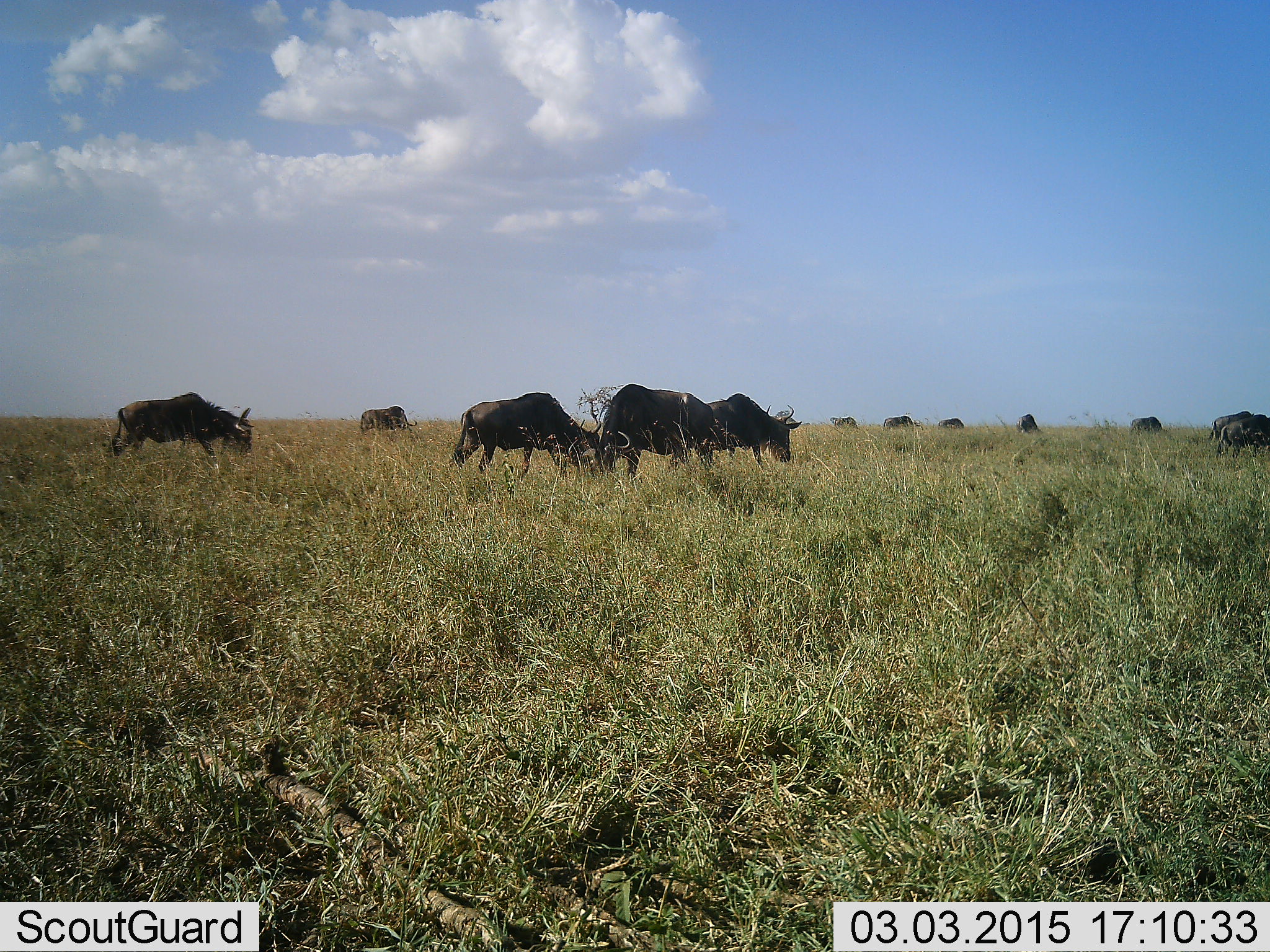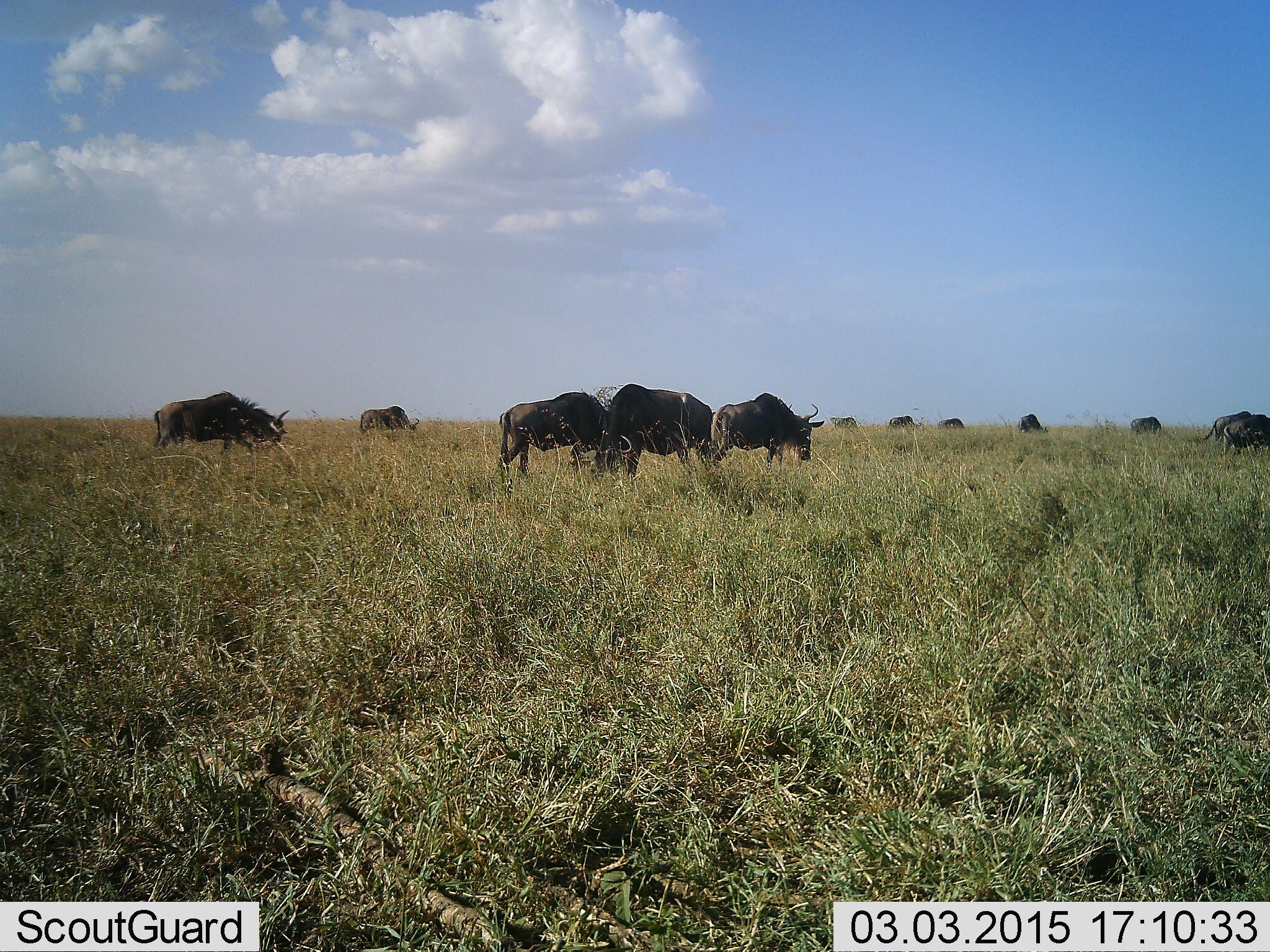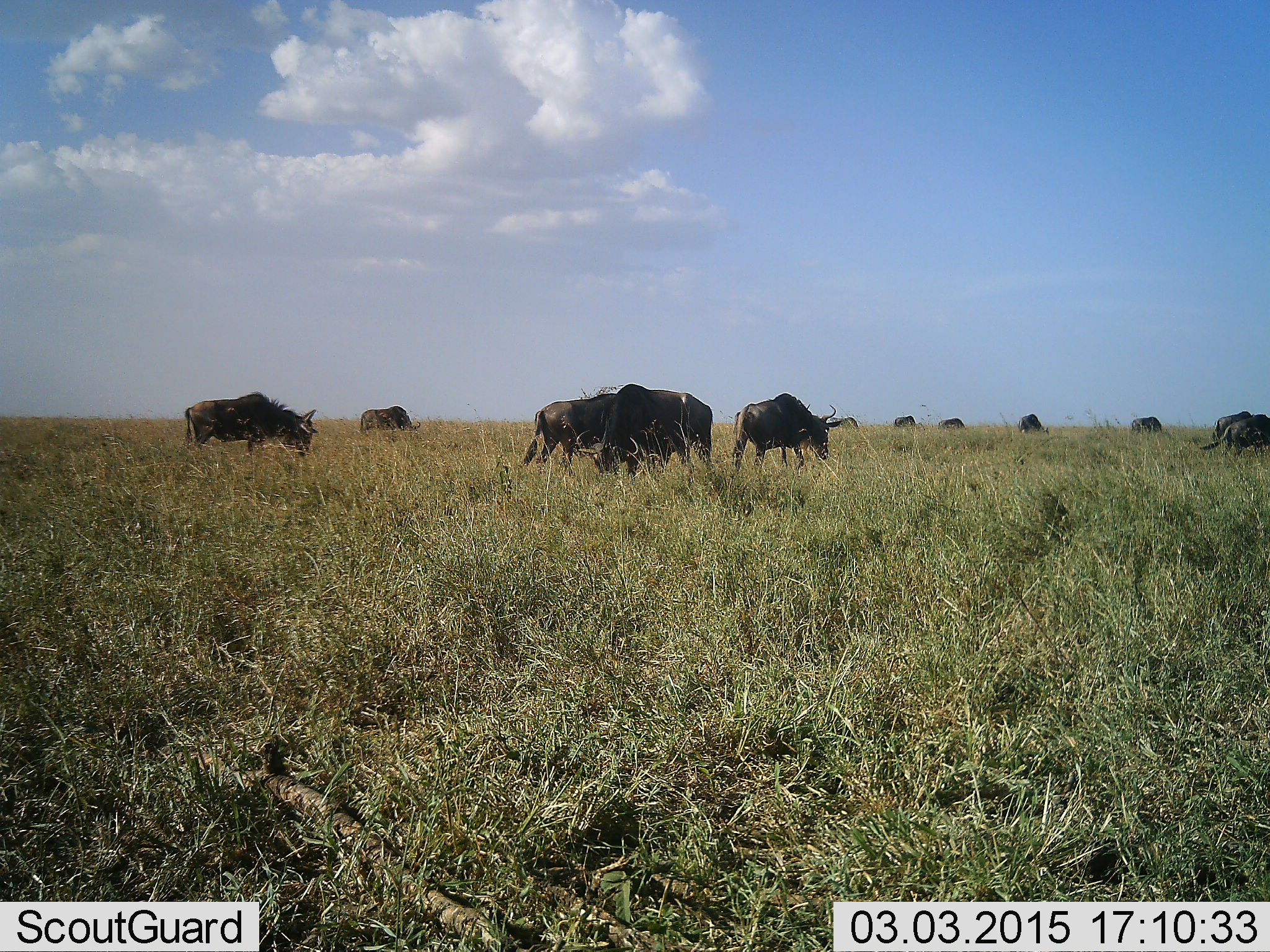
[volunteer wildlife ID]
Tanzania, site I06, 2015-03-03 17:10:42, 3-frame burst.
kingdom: Animalia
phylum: Chordata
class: Mammalia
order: Artiodactyla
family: Bovidae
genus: Connochaetes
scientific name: Connochaetes taurinus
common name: blue wildebeest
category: wildebeest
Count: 11-50.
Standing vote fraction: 40%.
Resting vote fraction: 0%.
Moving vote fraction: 60%.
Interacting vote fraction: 0%.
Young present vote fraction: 0%.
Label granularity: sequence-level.